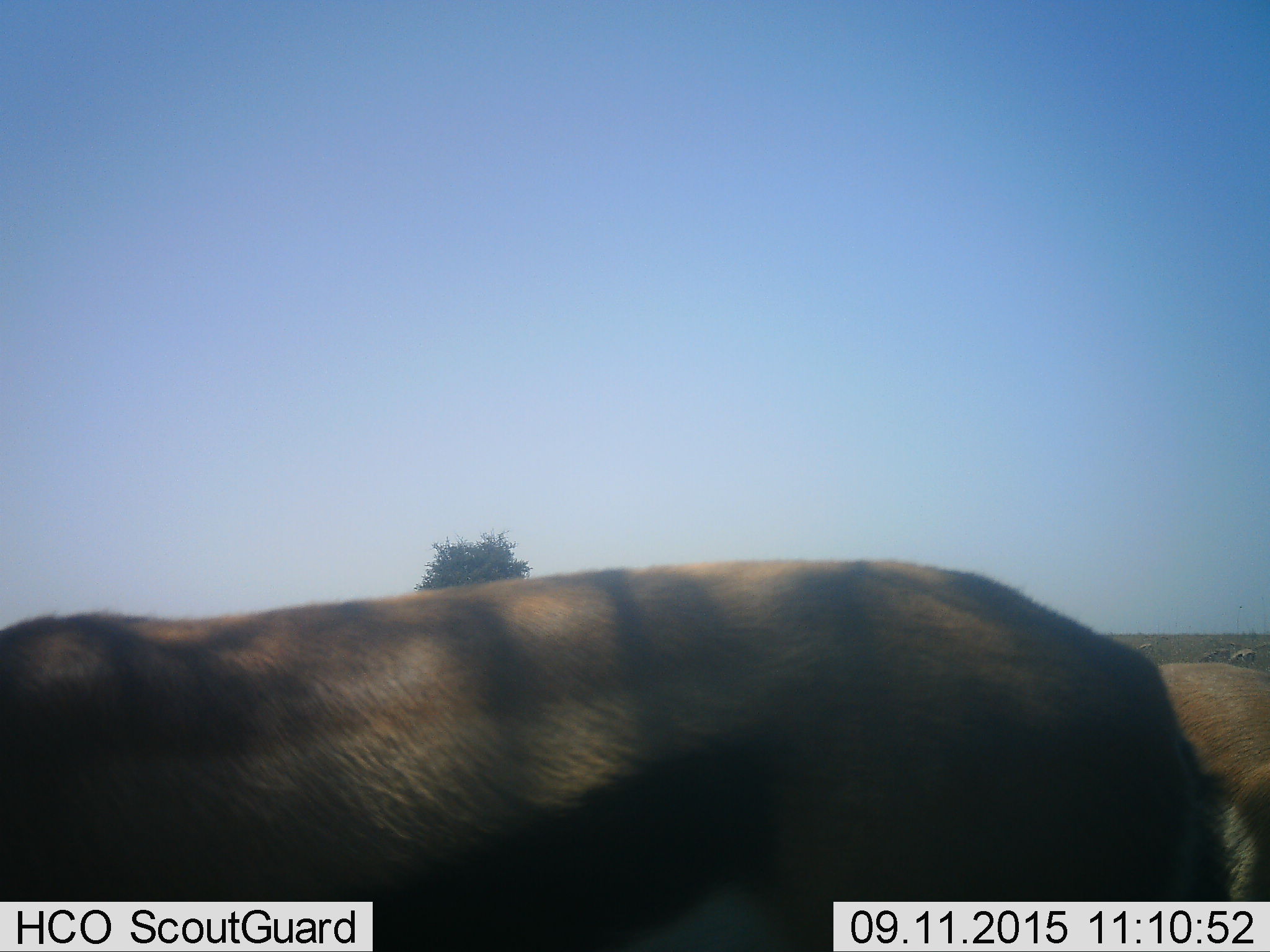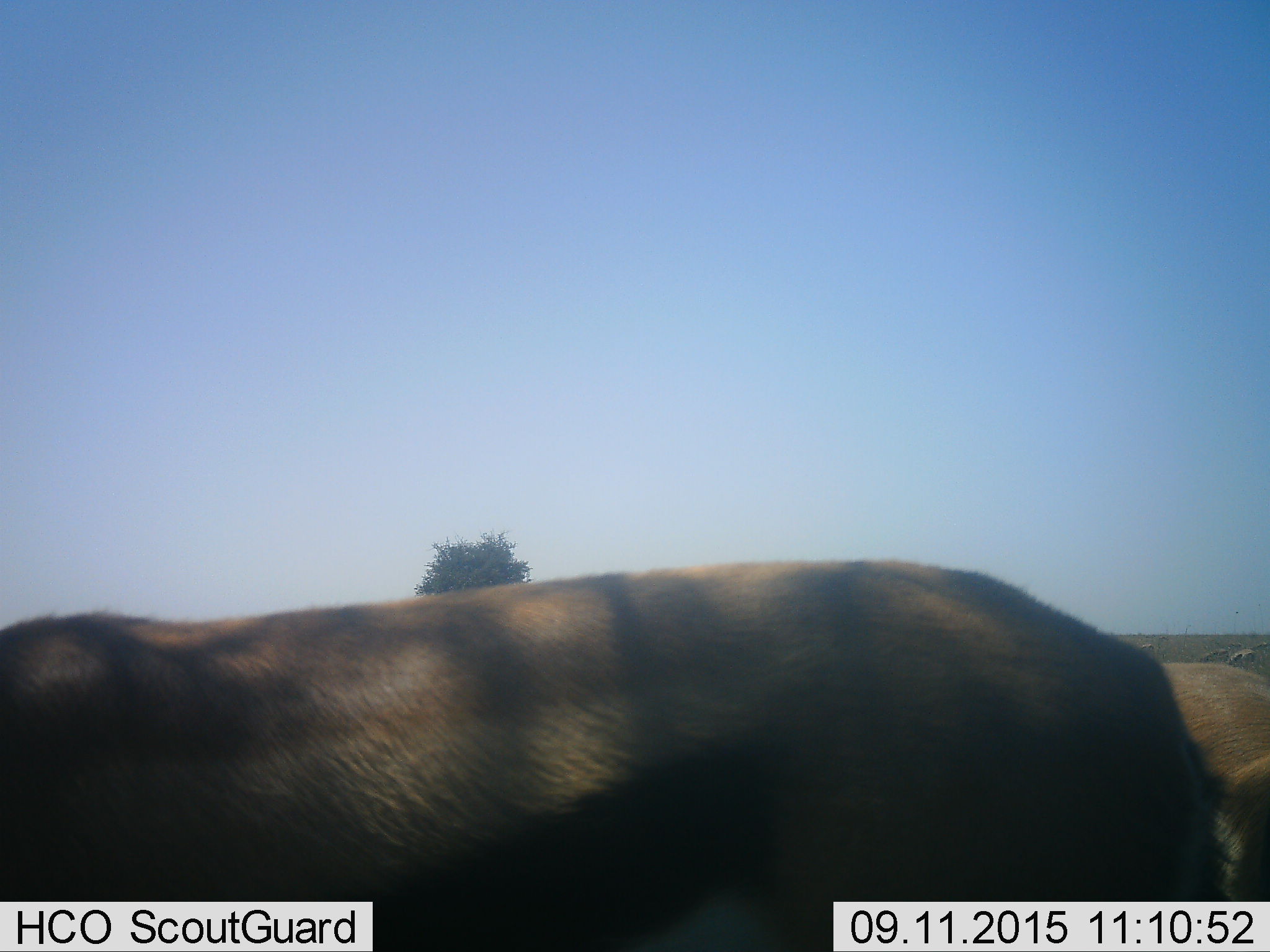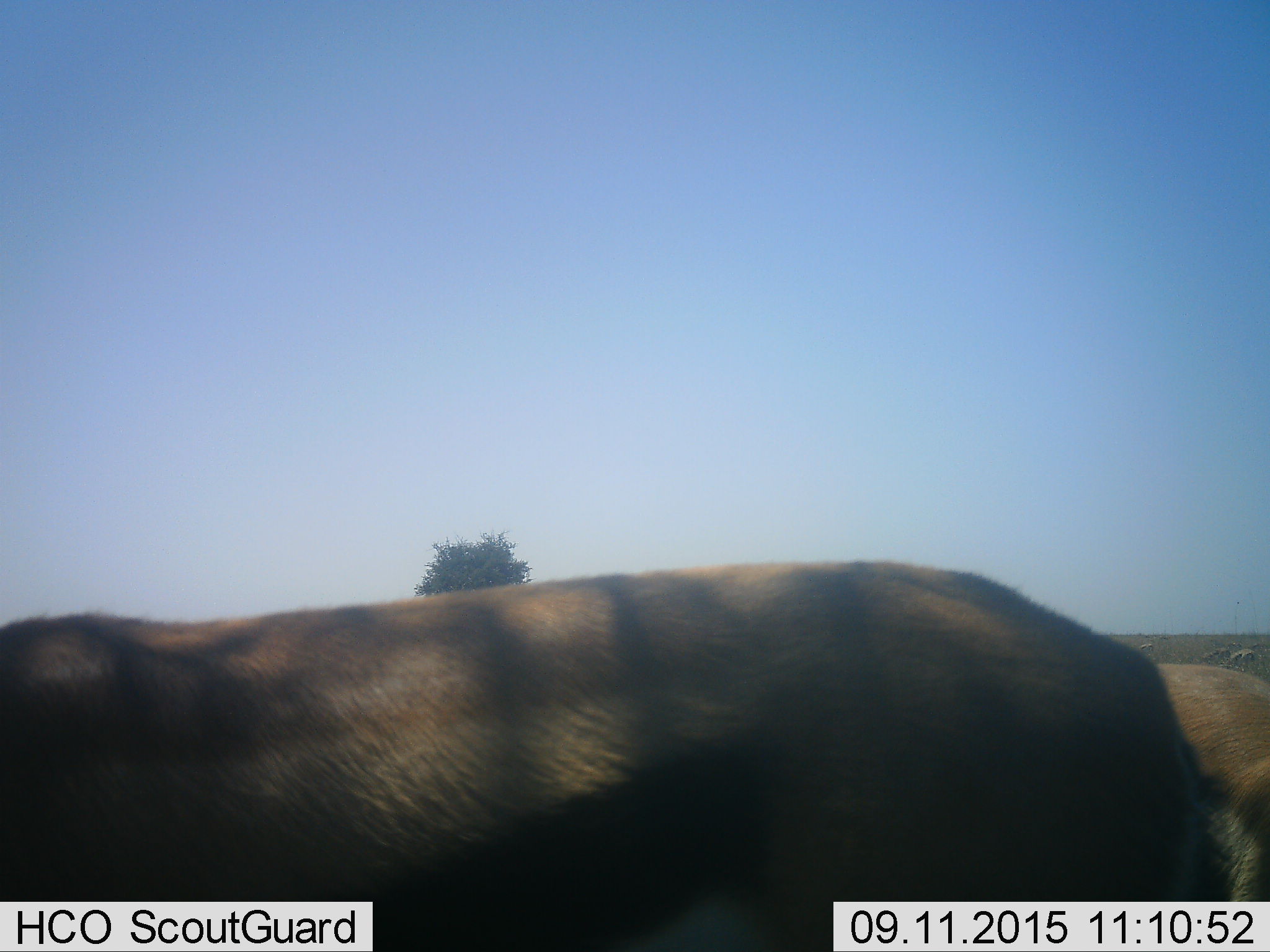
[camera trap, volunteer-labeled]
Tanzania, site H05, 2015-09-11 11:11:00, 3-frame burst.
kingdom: Animalia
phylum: Chordata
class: Mammalia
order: Artiodactyla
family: Bovidae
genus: Eudorcas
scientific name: Eudorcas thomsonii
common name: thomson's gazelle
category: gazellethomsons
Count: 5.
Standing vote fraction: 40%.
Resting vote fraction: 0%.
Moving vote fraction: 0%.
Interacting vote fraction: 0%.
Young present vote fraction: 0%.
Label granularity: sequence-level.